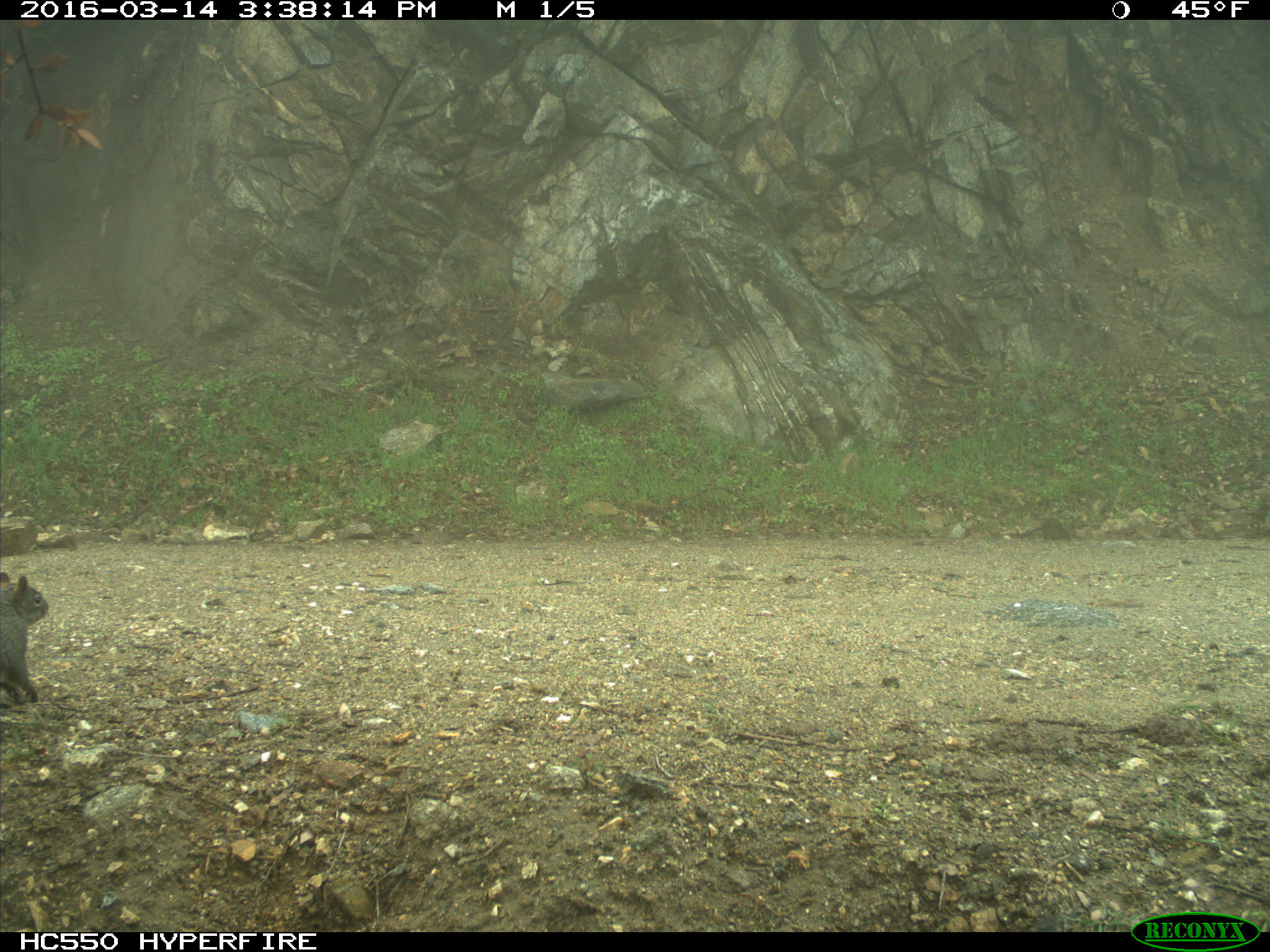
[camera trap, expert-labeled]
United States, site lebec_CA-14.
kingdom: Animalia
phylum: Chordata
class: Mammalia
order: Rodentia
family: Sciuridae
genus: Sciurus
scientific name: Sciurus carolinensis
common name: eastern gray squirrel